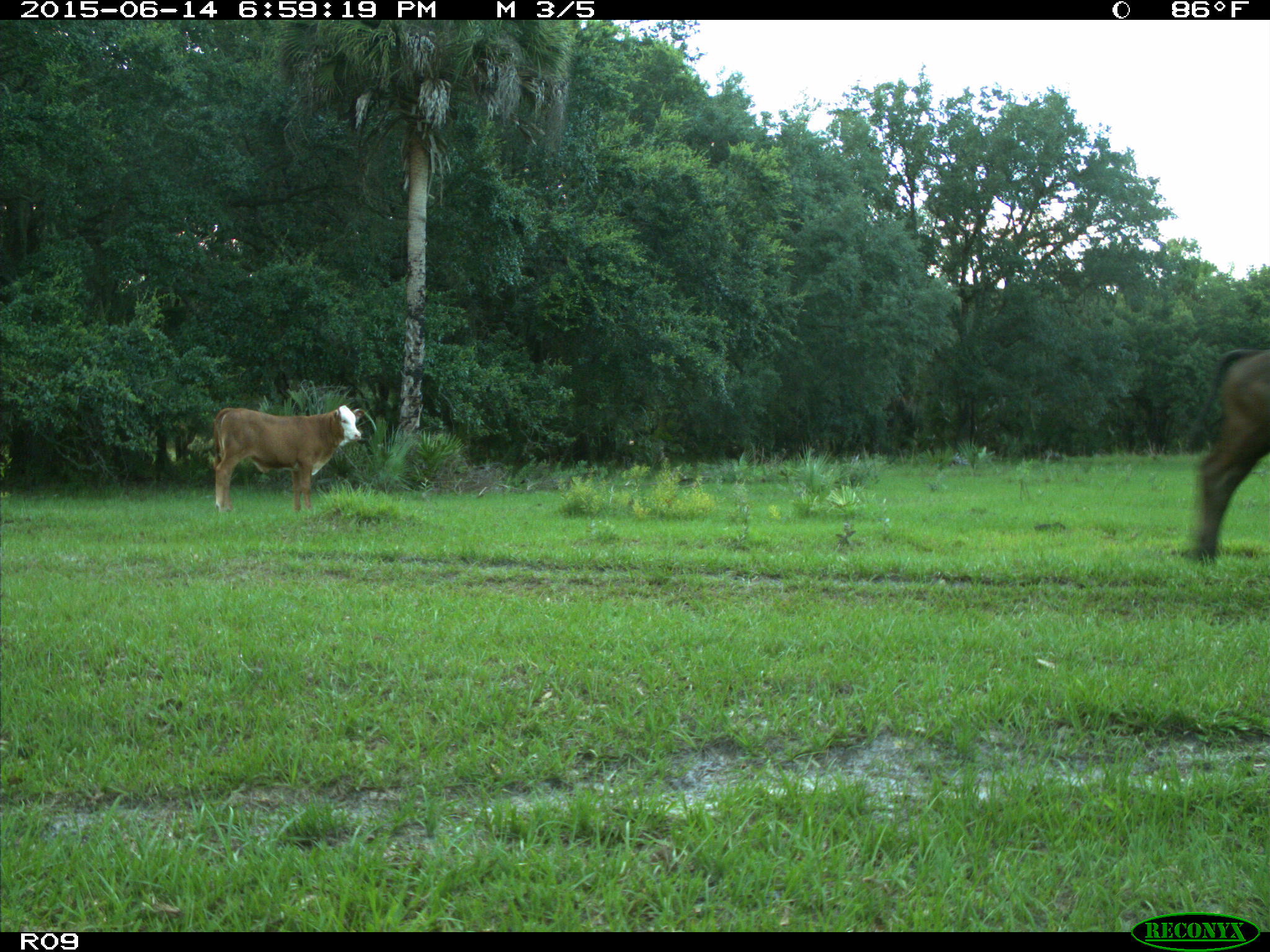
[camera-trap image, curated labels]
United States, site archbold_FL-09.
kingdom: Animalia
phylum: Chordata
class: Mammalia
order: Artiodactyla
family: Bovidae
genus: Bos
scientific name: Bos taurus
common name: domestic cow